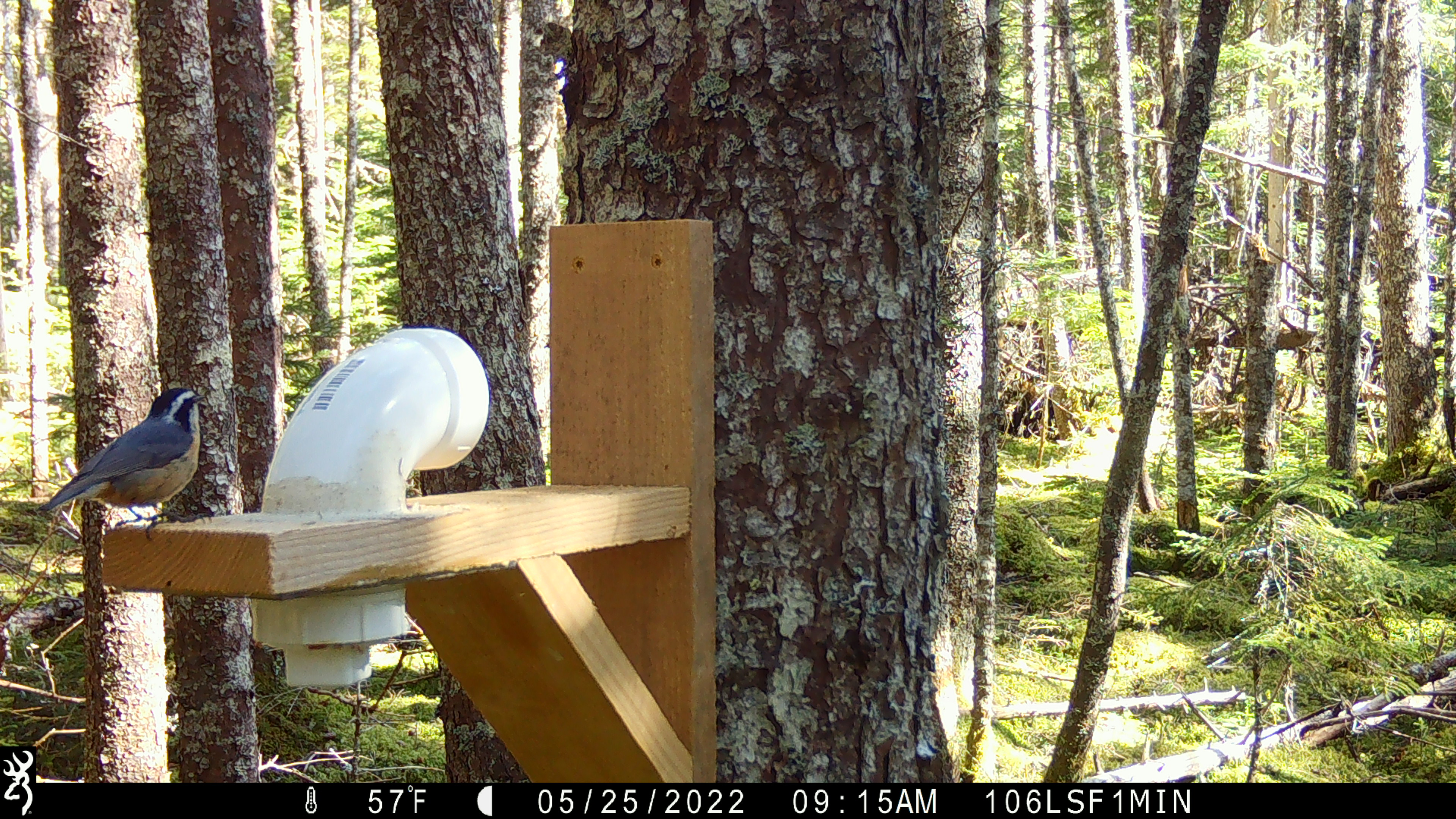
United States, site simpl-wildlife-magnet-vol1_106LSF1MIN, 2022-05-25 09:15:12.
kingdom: Animalia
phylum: Chordata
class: Aves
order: Passeriformes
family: Sittidae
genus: Sitta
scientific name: Sitta canadensis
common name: red-breasted nuthatch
Red-breasted nuthatch (Sitta canadensis).